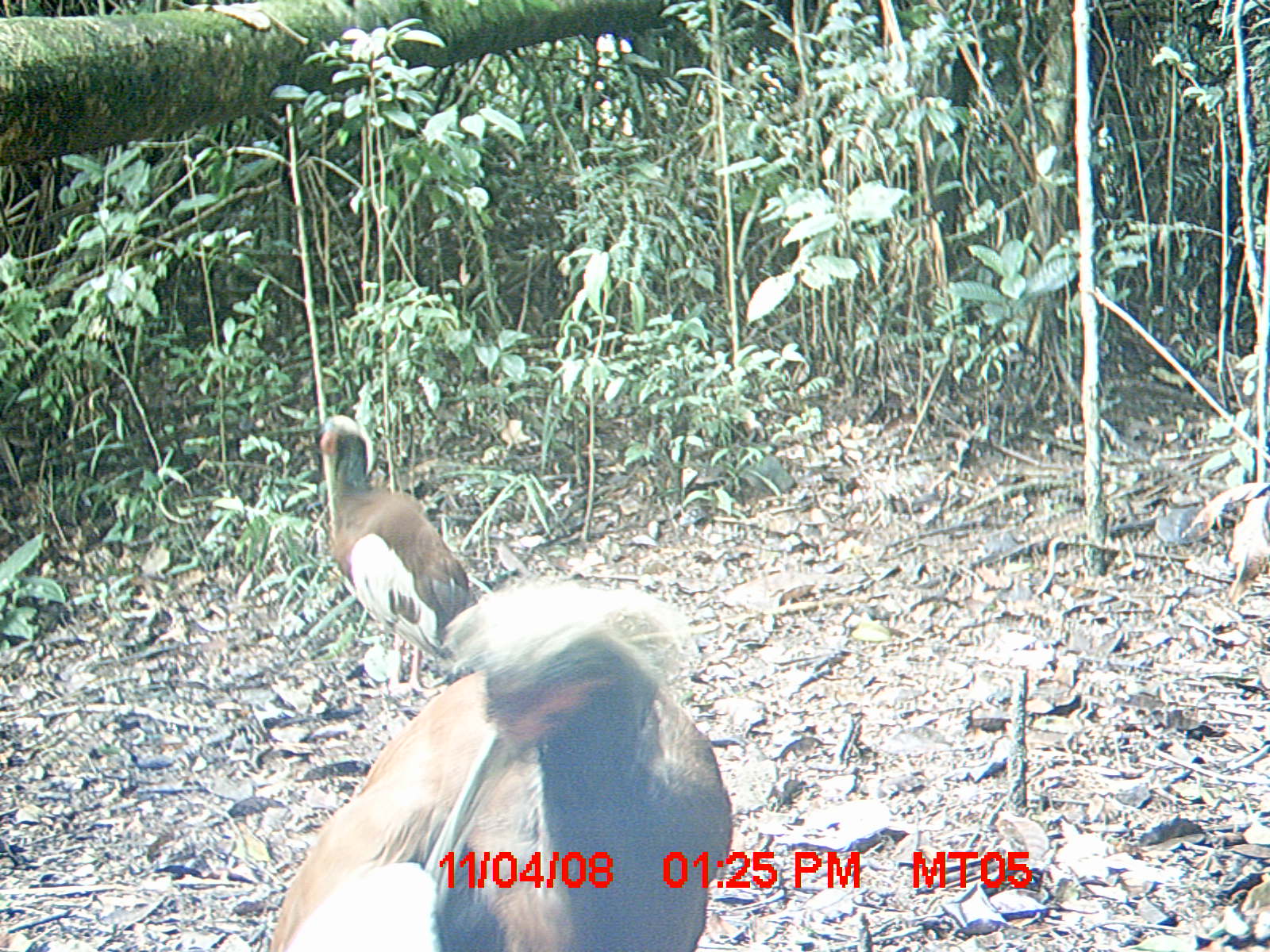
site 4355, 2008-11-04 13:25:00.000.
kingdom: Animalia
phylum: Chordata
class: Aves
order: Cuculiformes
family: Cuculidae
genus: Coua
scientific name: Coua serriana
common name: red-breasted coua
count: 2